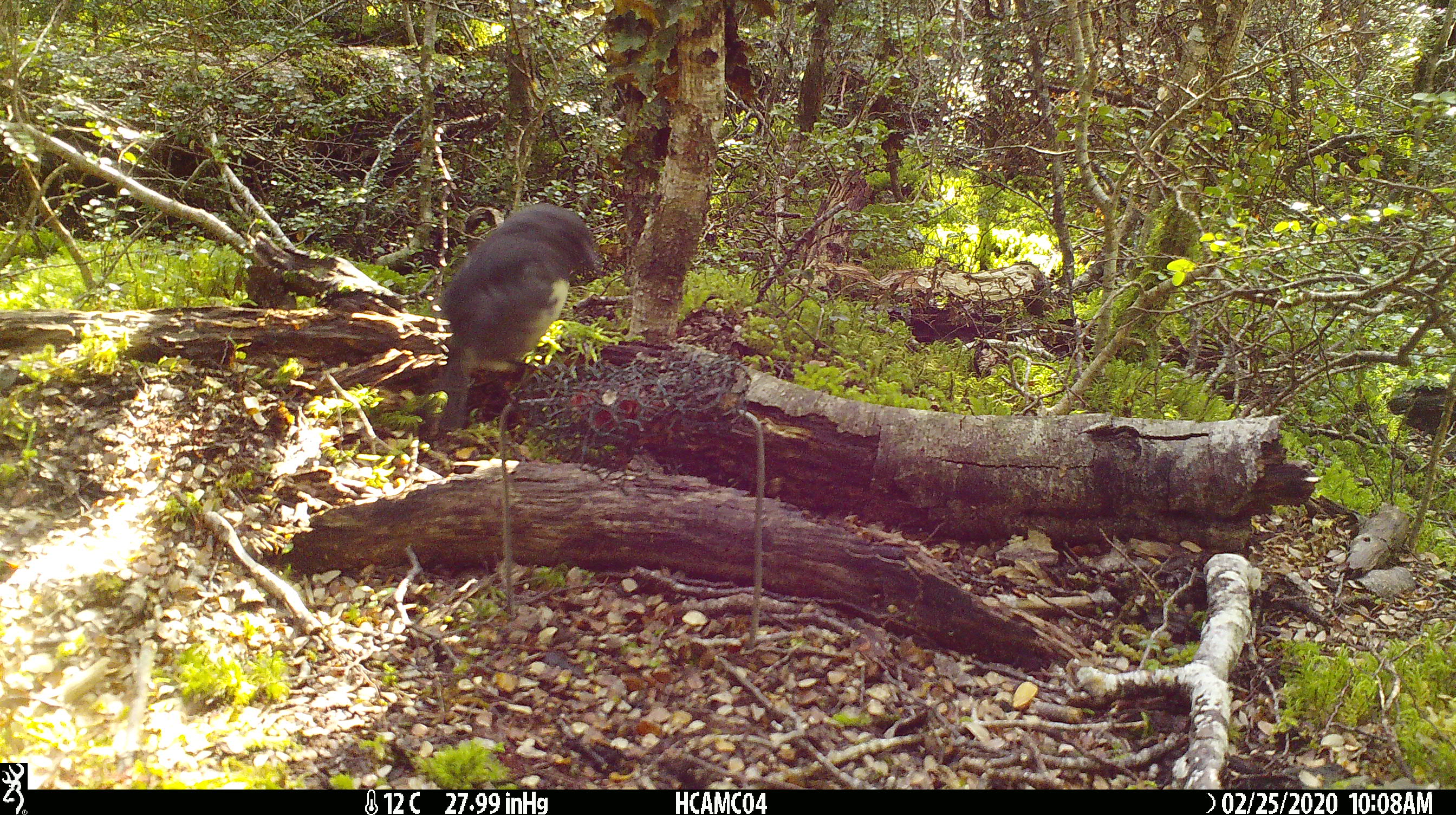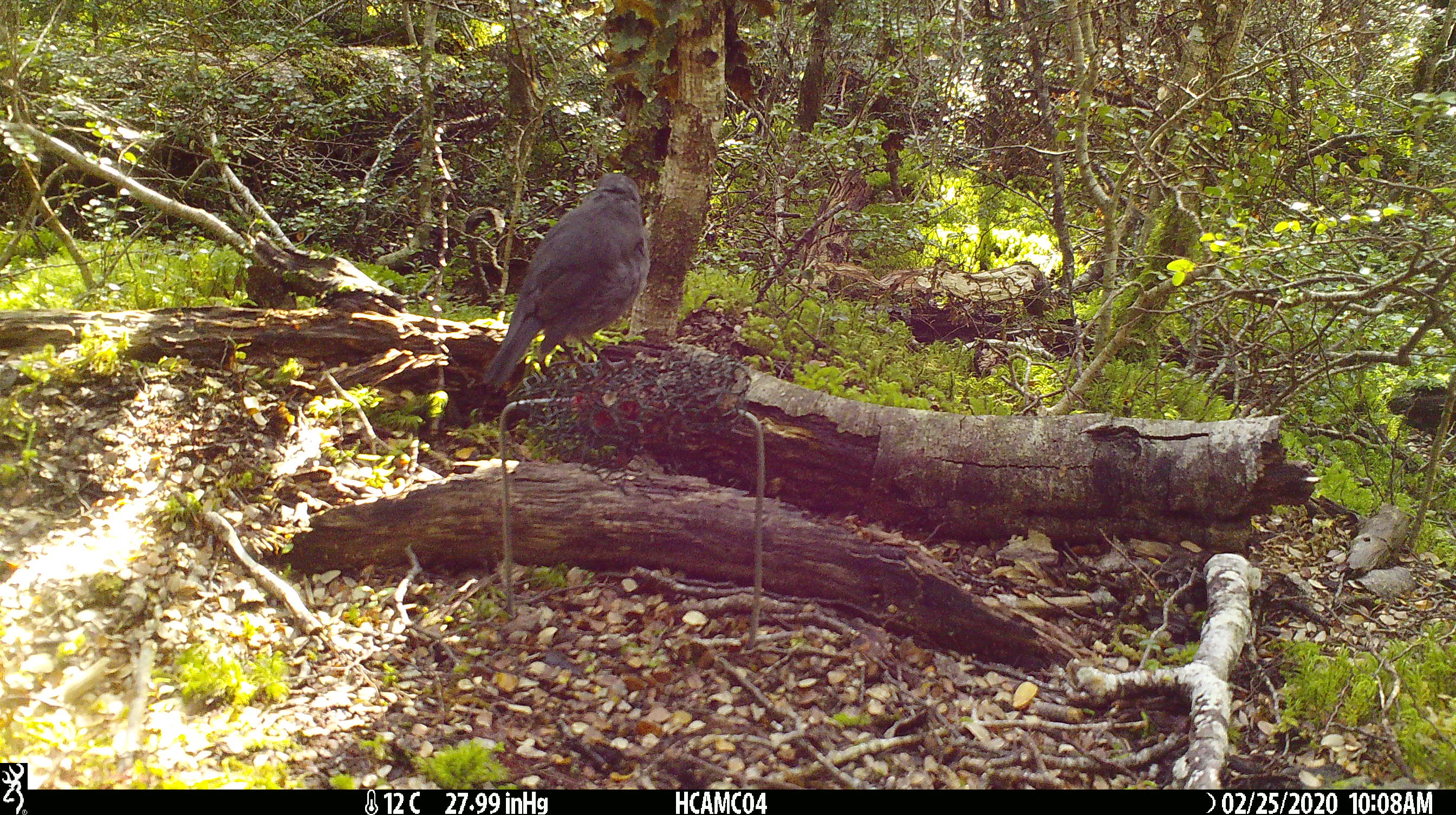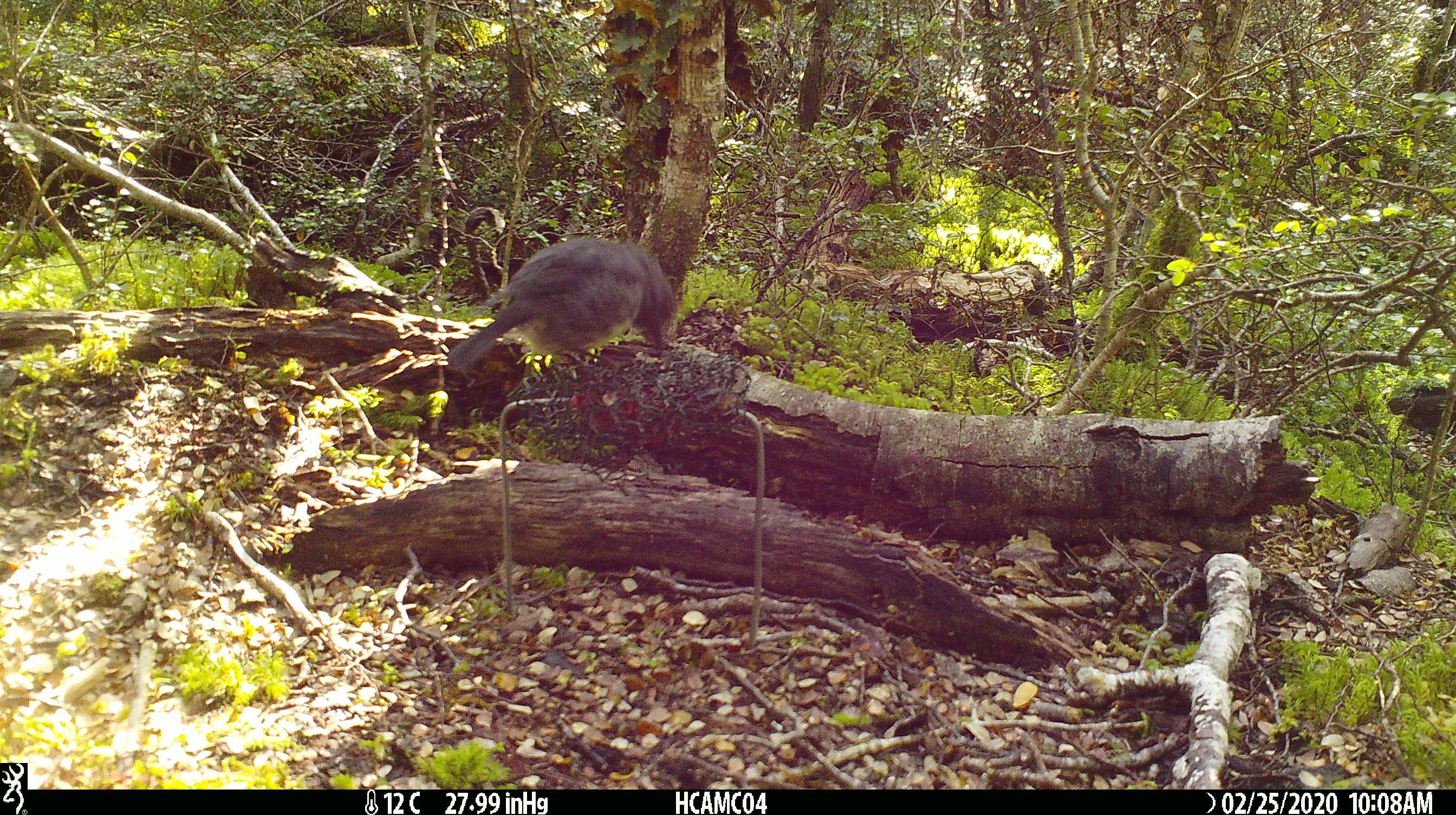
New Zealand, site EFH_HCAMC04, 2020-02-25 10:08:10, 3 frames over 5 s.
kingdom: Animalia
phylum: Chordata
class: Aves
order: Passeriformes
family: Petroicidae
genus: Petroica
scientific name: Petroica australis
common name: new zealand robin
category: robin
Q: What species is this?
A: Robin (new zealand robin) (Petroica australis).